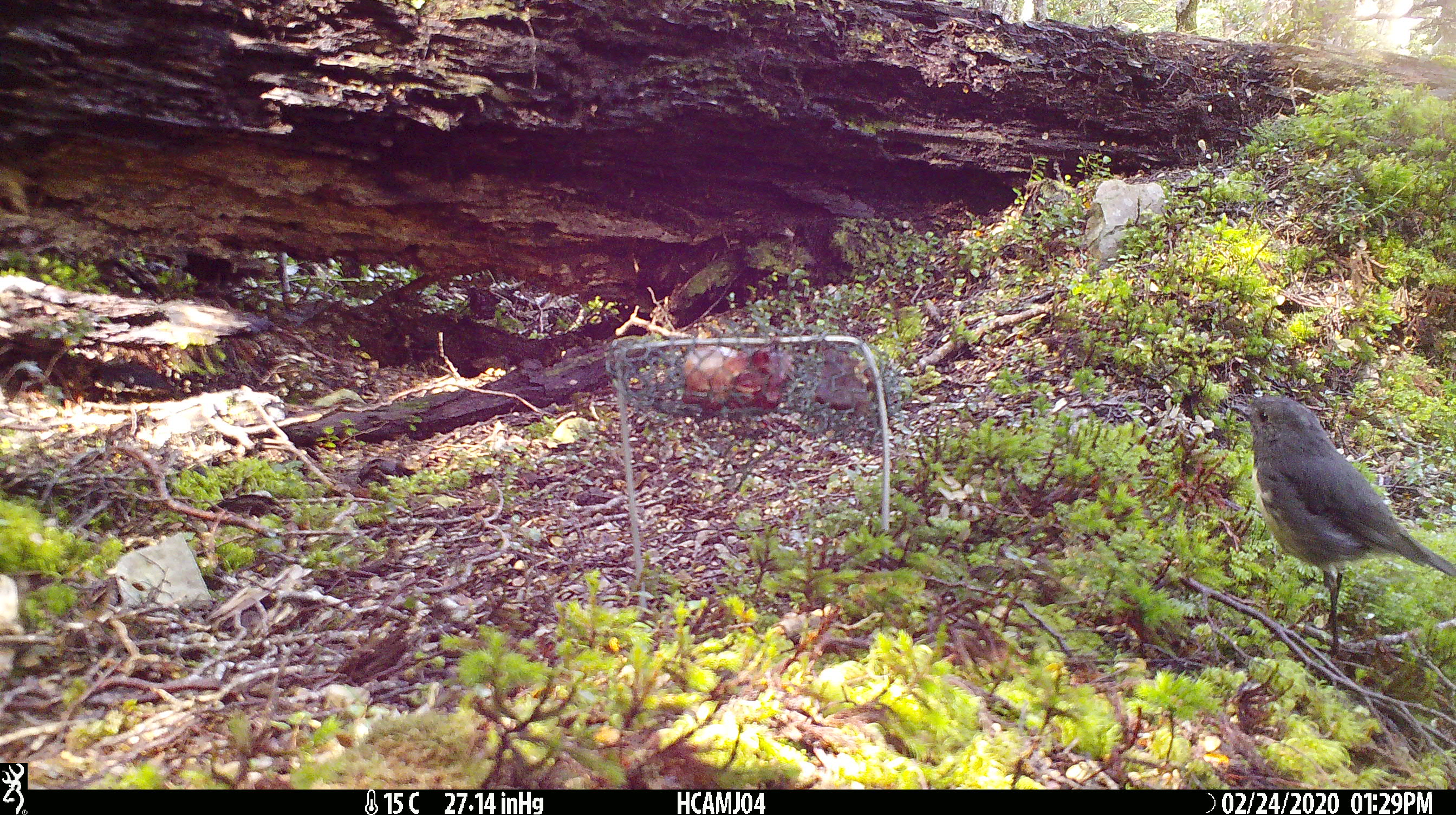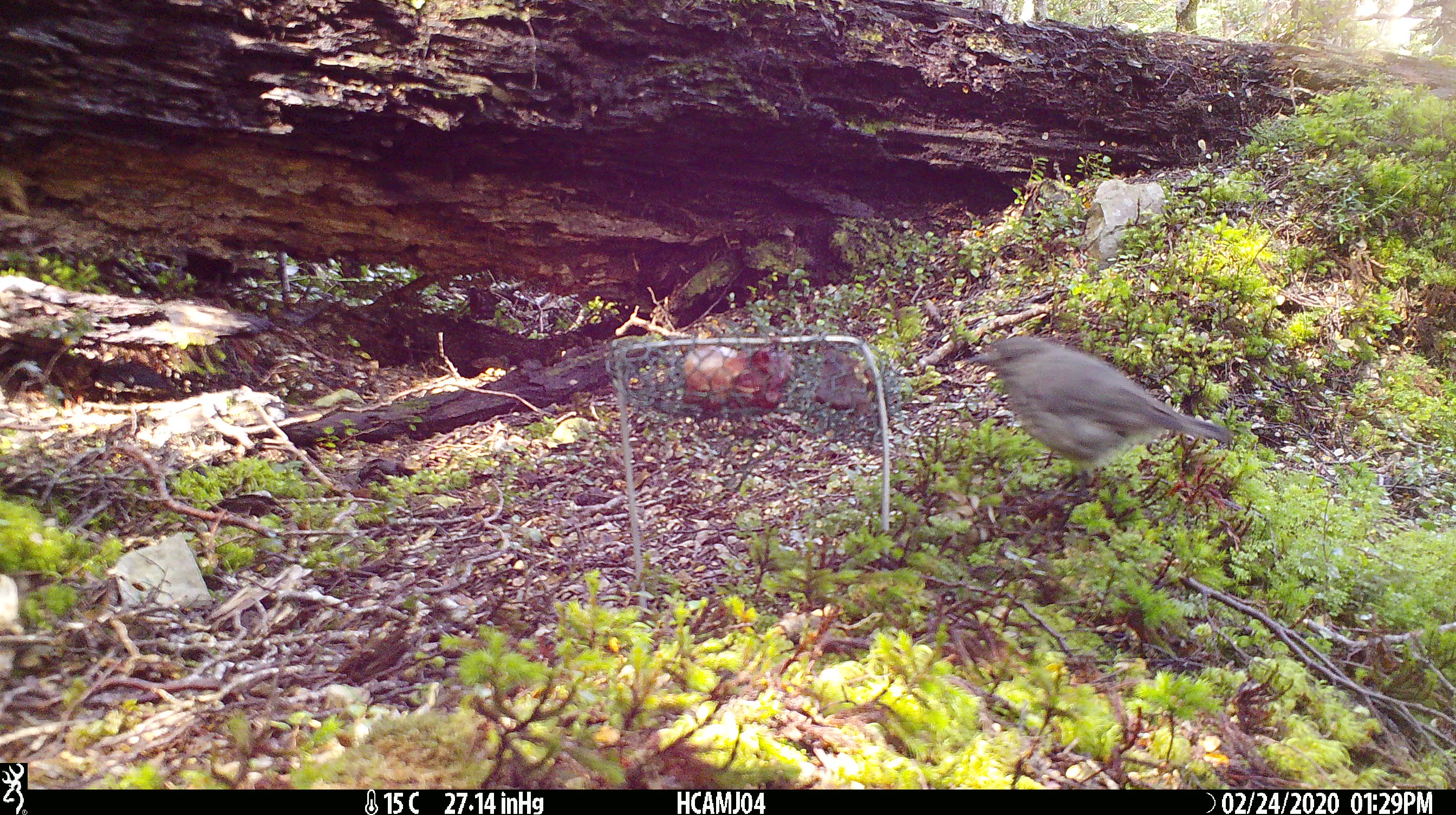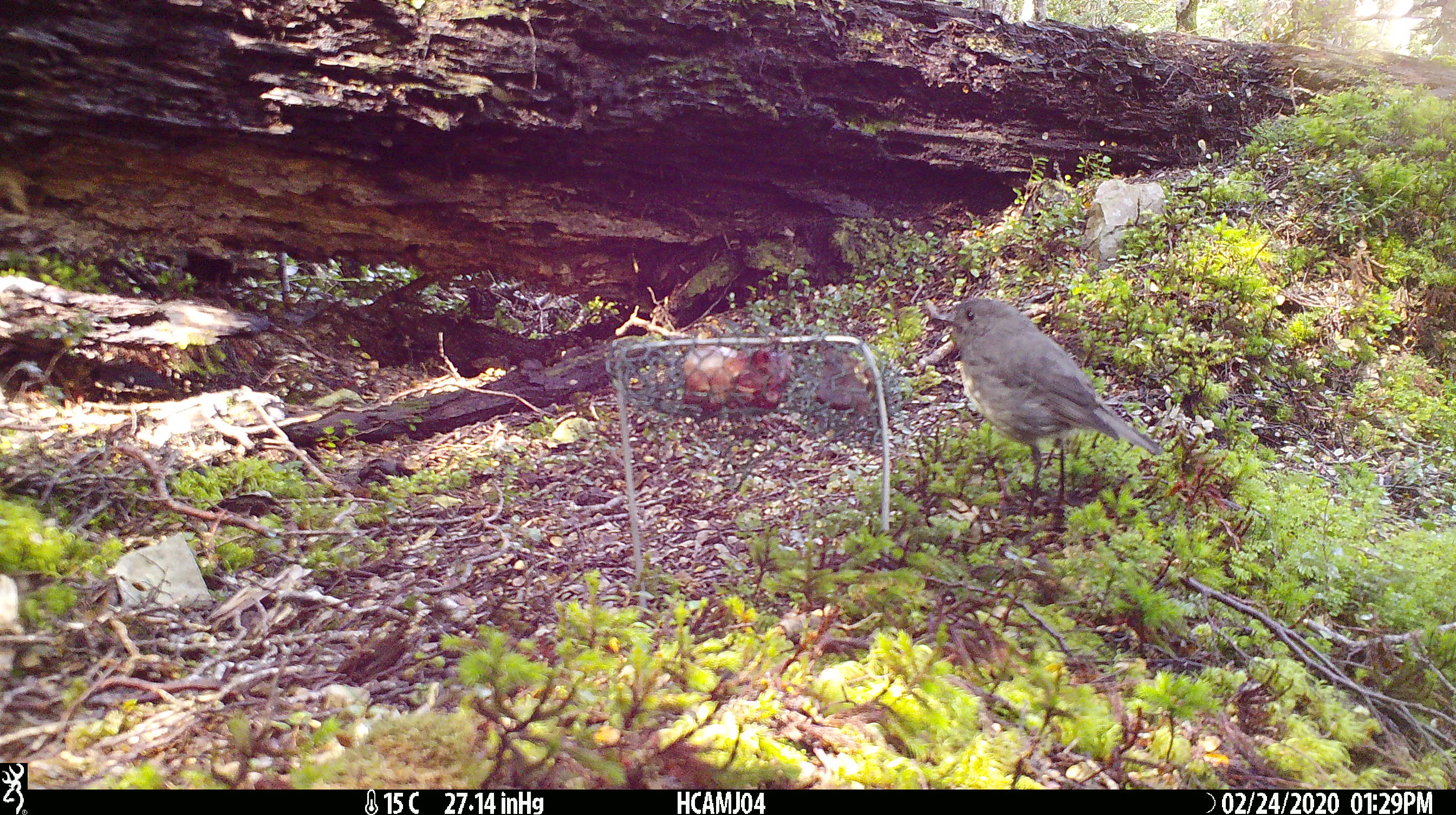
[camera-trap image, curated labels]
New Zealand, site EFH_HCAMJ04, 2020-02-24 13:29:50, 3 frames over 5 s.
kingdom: Animalia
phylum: Chordata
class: Aves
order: Passeriformes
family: Petroicidae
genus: Petroica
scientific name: Petroica australis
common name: new zealand robin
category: robin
Robin (new zealand robin) (Petroica australis).